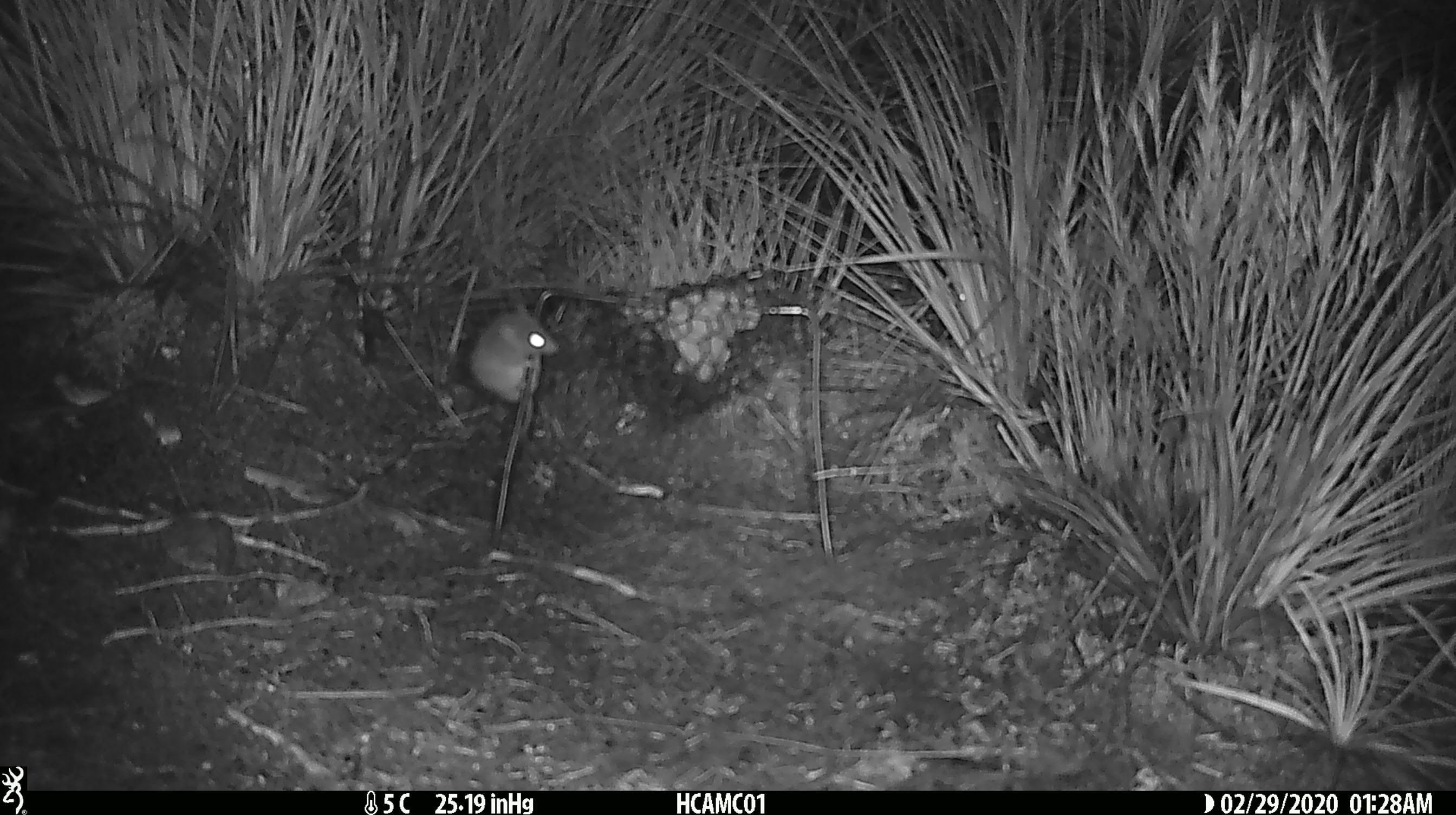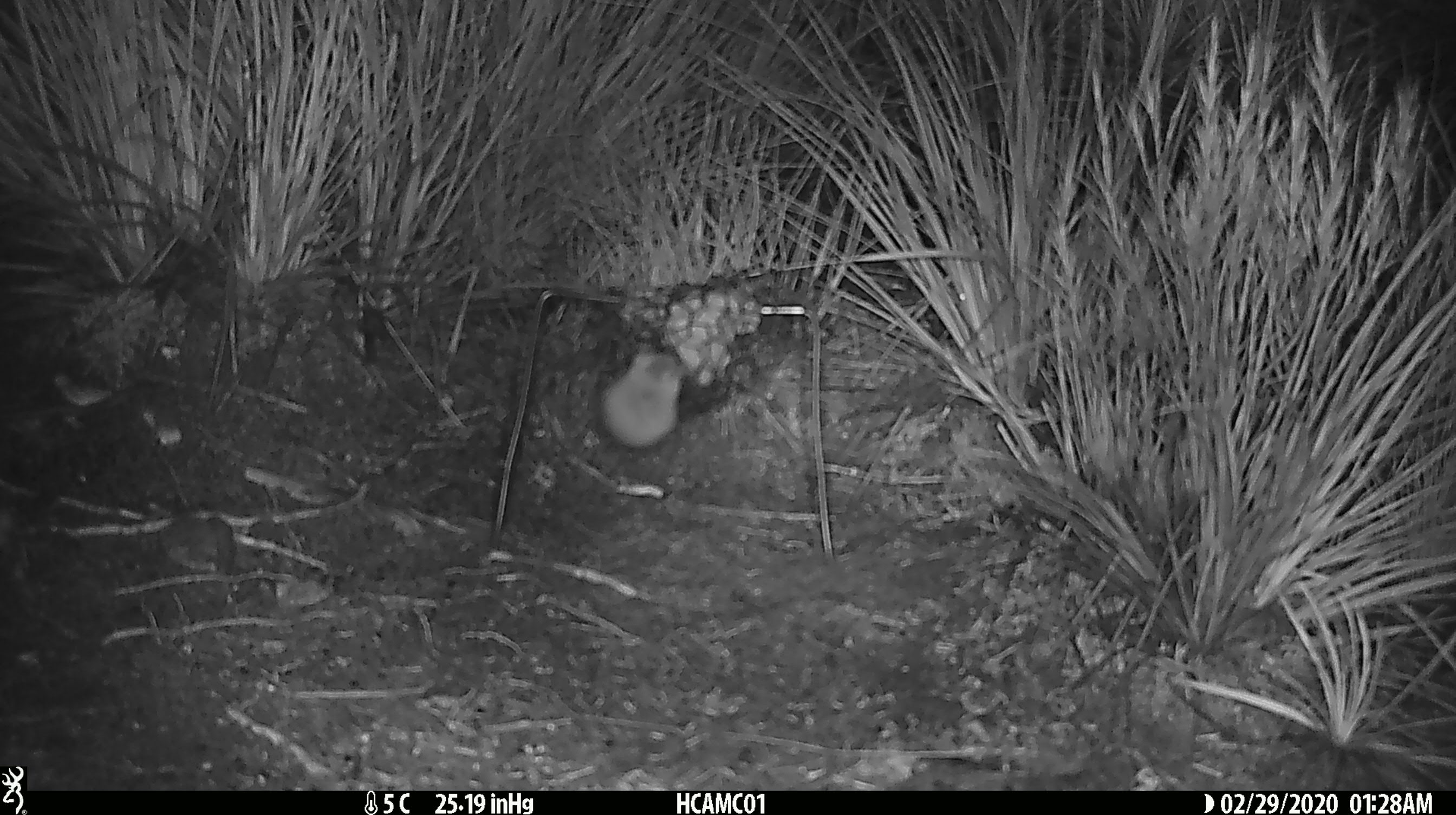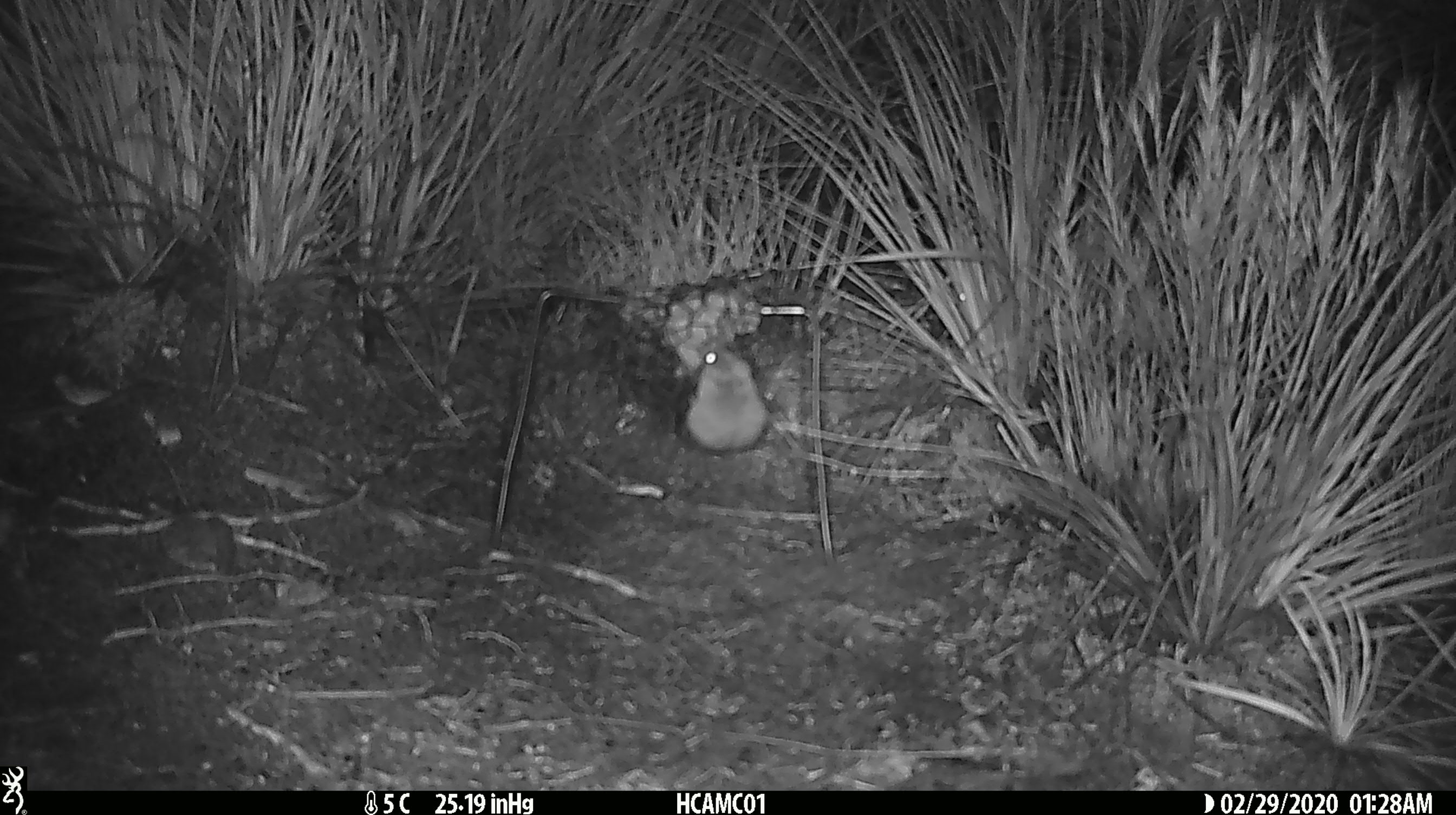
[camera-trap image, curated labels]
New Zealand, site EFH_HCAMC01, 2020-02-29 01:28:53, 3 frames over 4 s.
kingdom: Animalia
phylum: Chordata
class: Mammalia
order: Rodentia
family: Muridae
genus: Mus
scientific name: Mus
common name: mouse